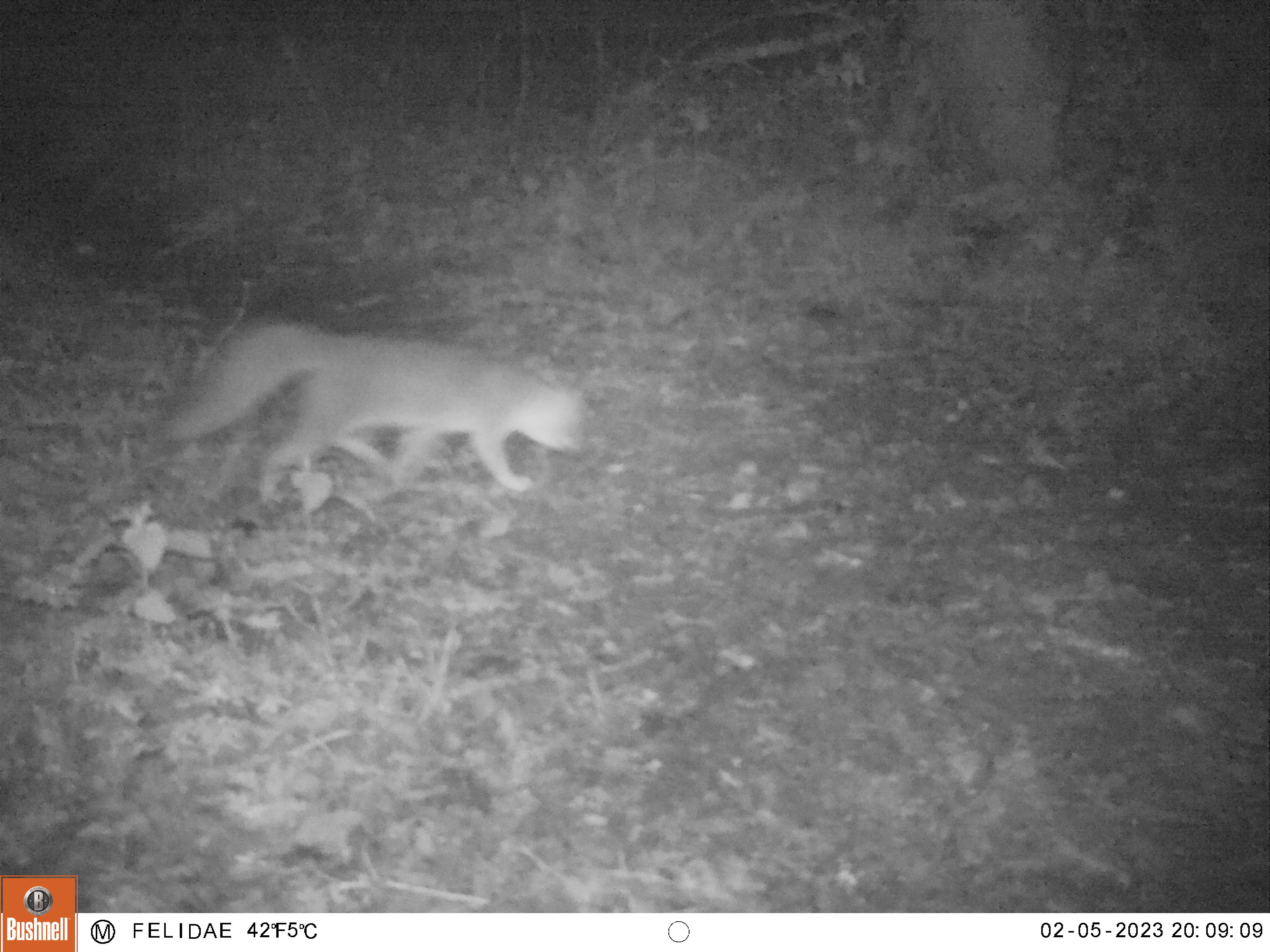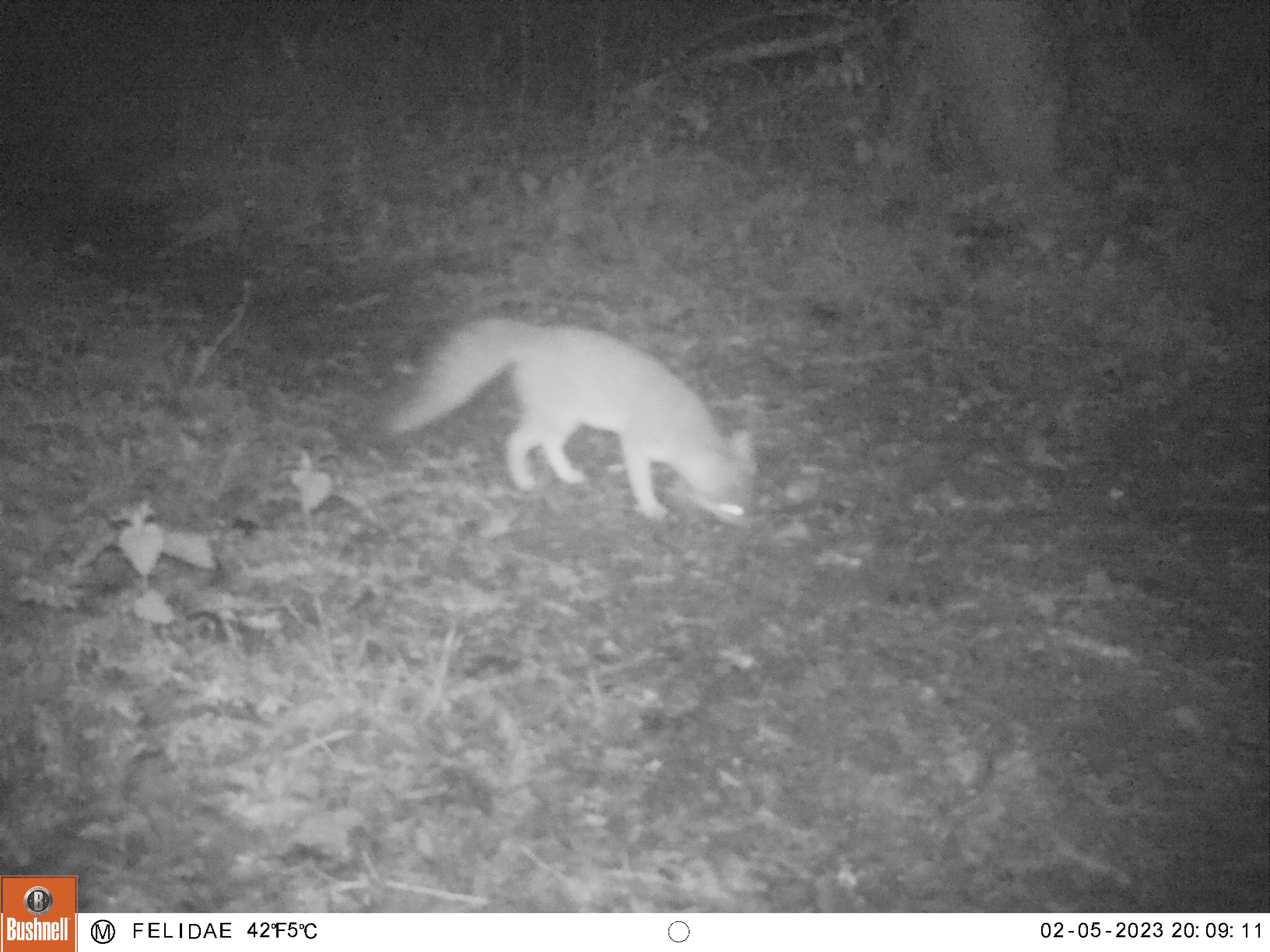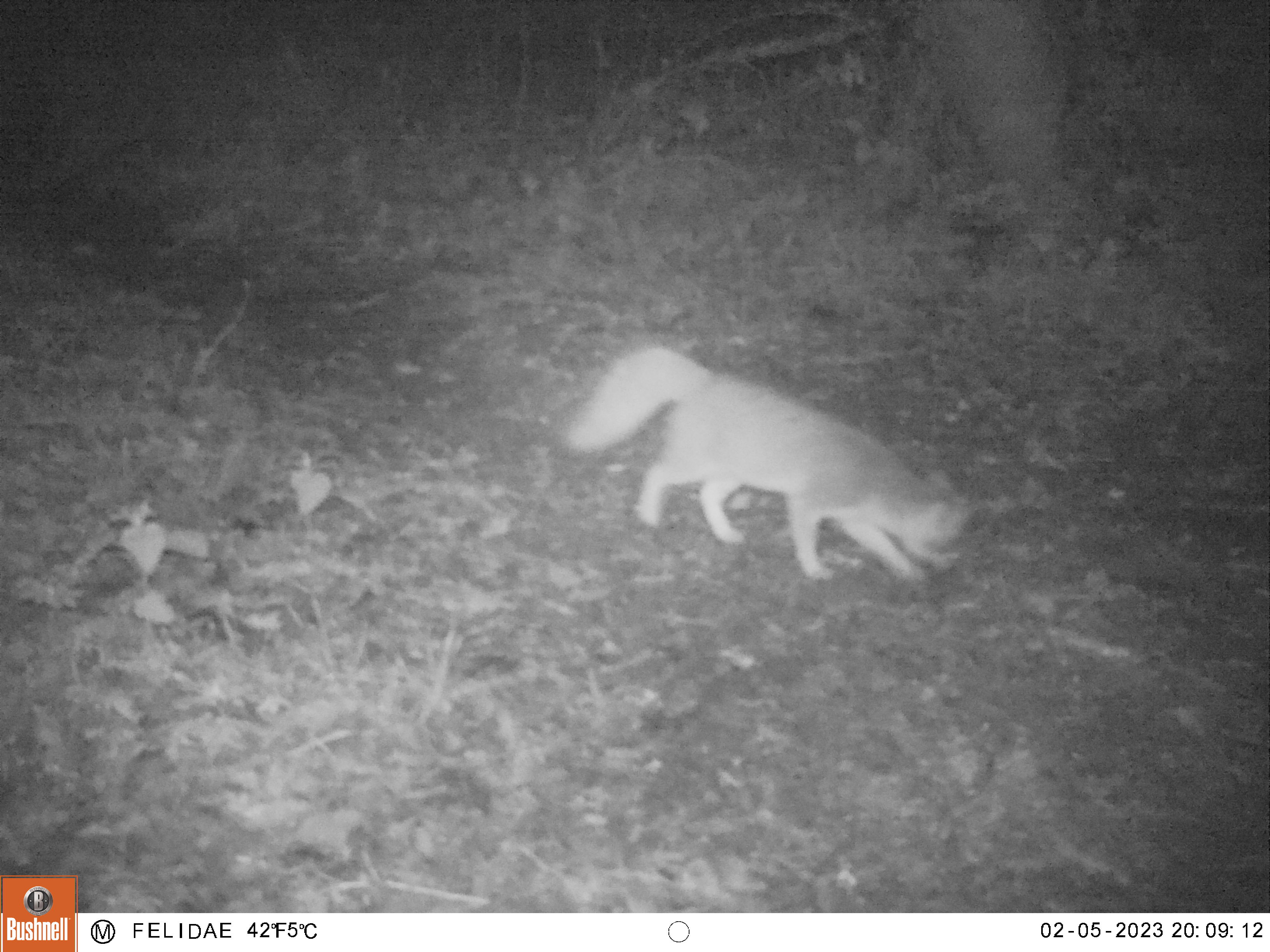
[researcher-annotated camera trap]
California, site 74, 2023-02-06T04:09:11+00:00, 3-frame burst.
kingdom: Animalia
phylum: Chordata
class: Mammalia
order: Carnivora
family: Canidae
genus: Urocyon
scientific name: Urocyon cinereoargenteus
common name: gray fox